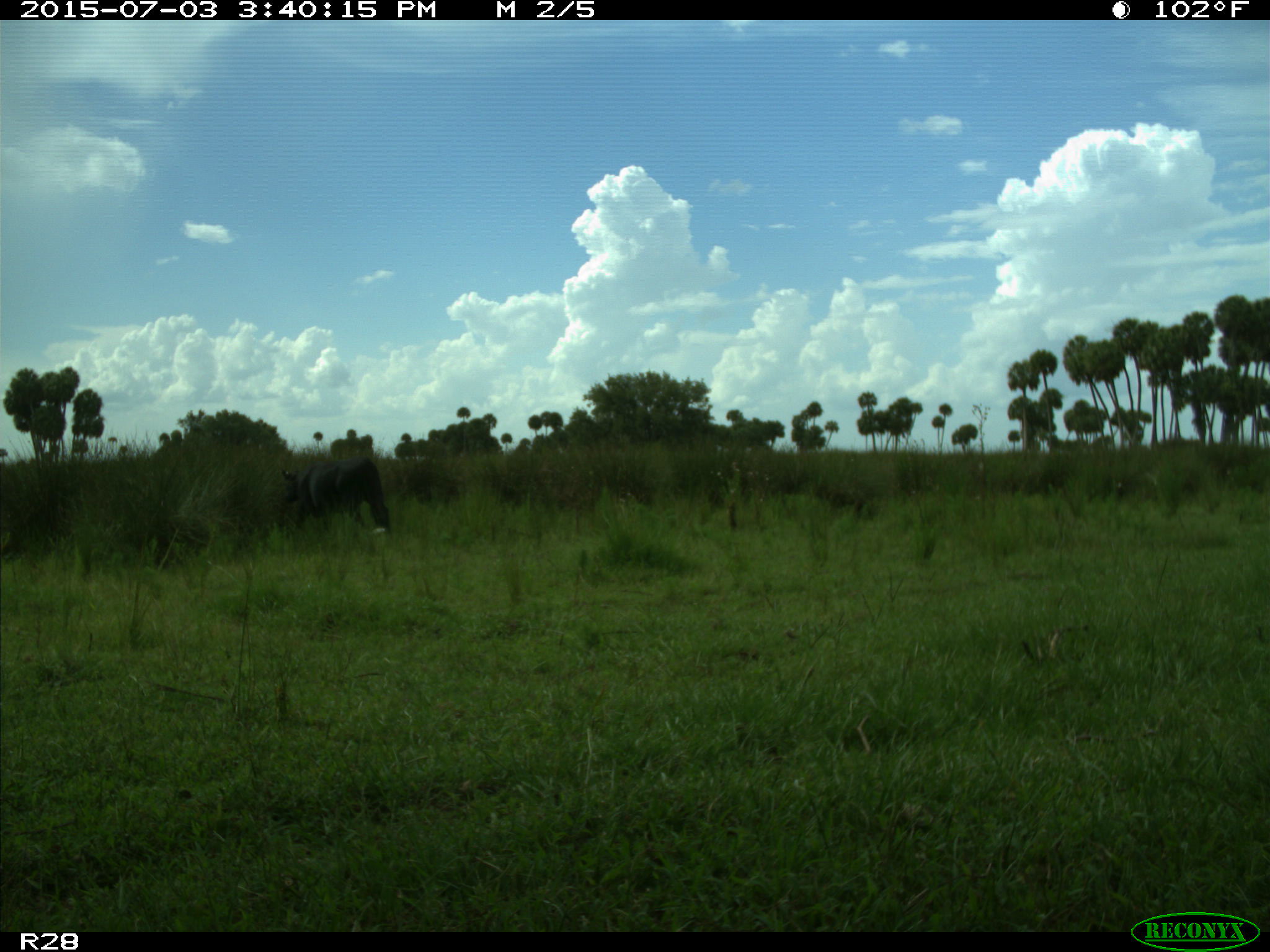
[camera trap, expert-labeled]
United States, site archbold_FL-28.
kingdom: Animalia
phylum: Chordata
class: Mammalia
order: Artiodactyla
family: Bovidae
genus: Bos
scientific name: Bos taurus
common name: domestic cow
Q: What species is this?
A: Bos taurus (domestic cow).